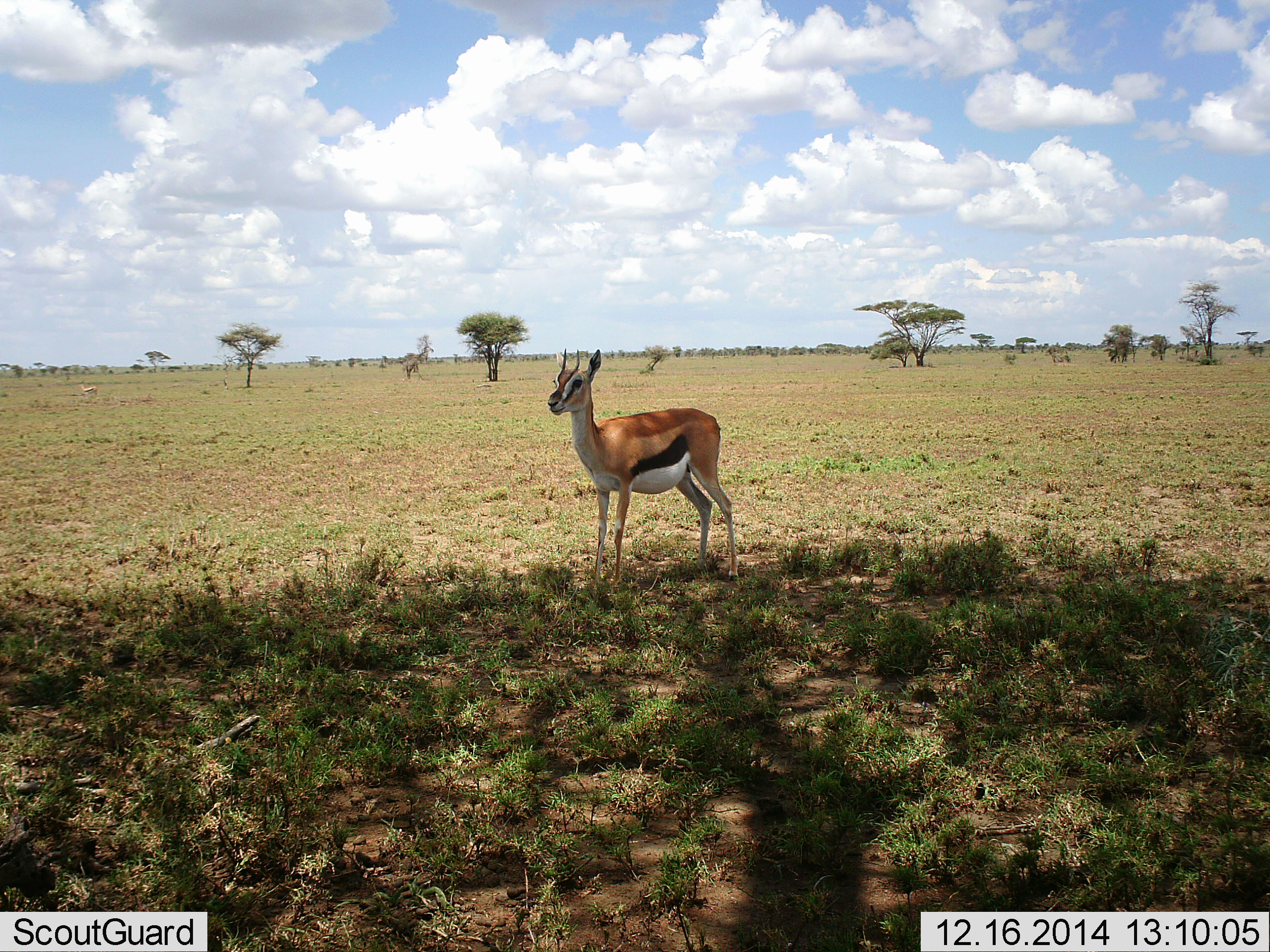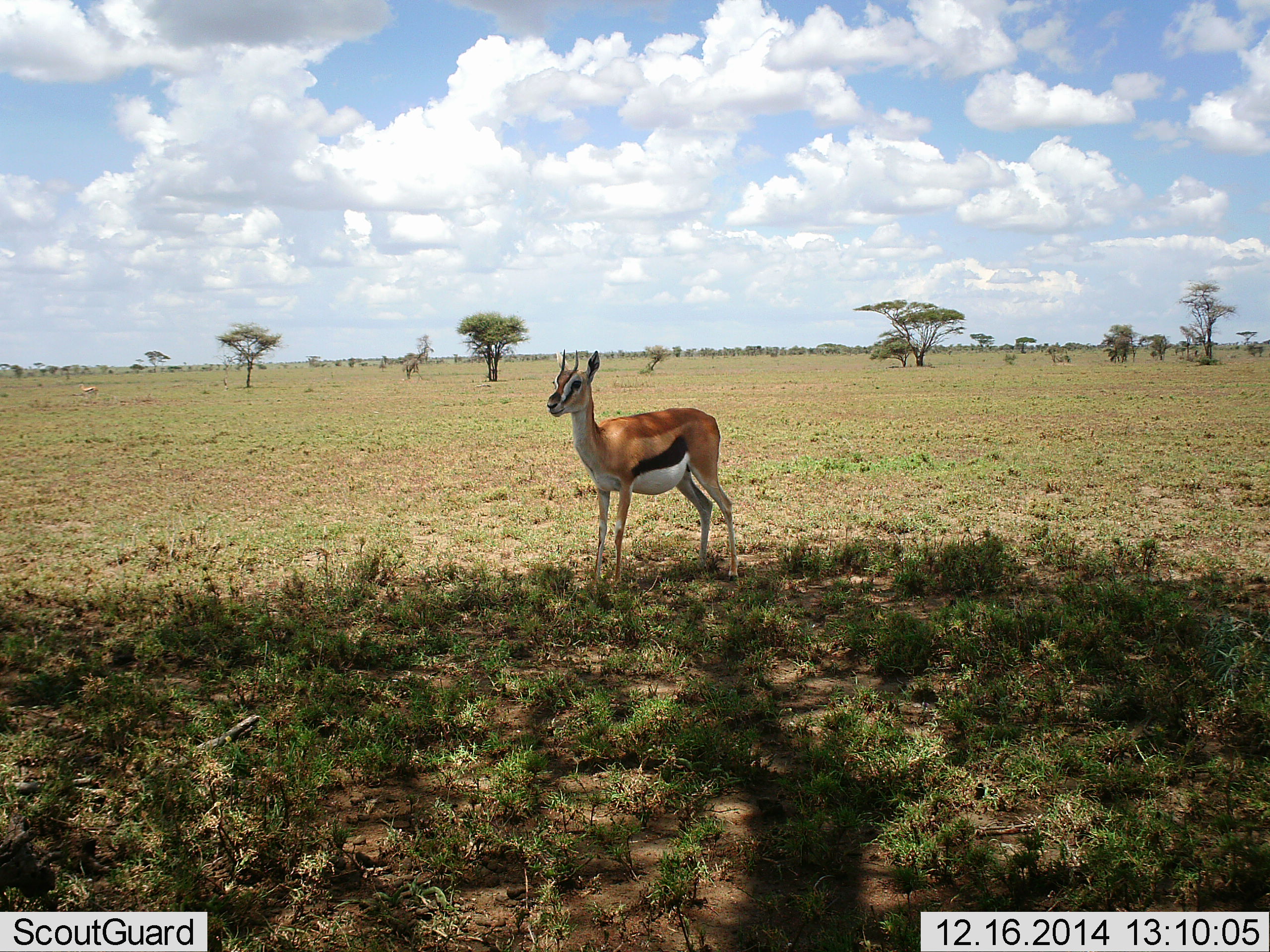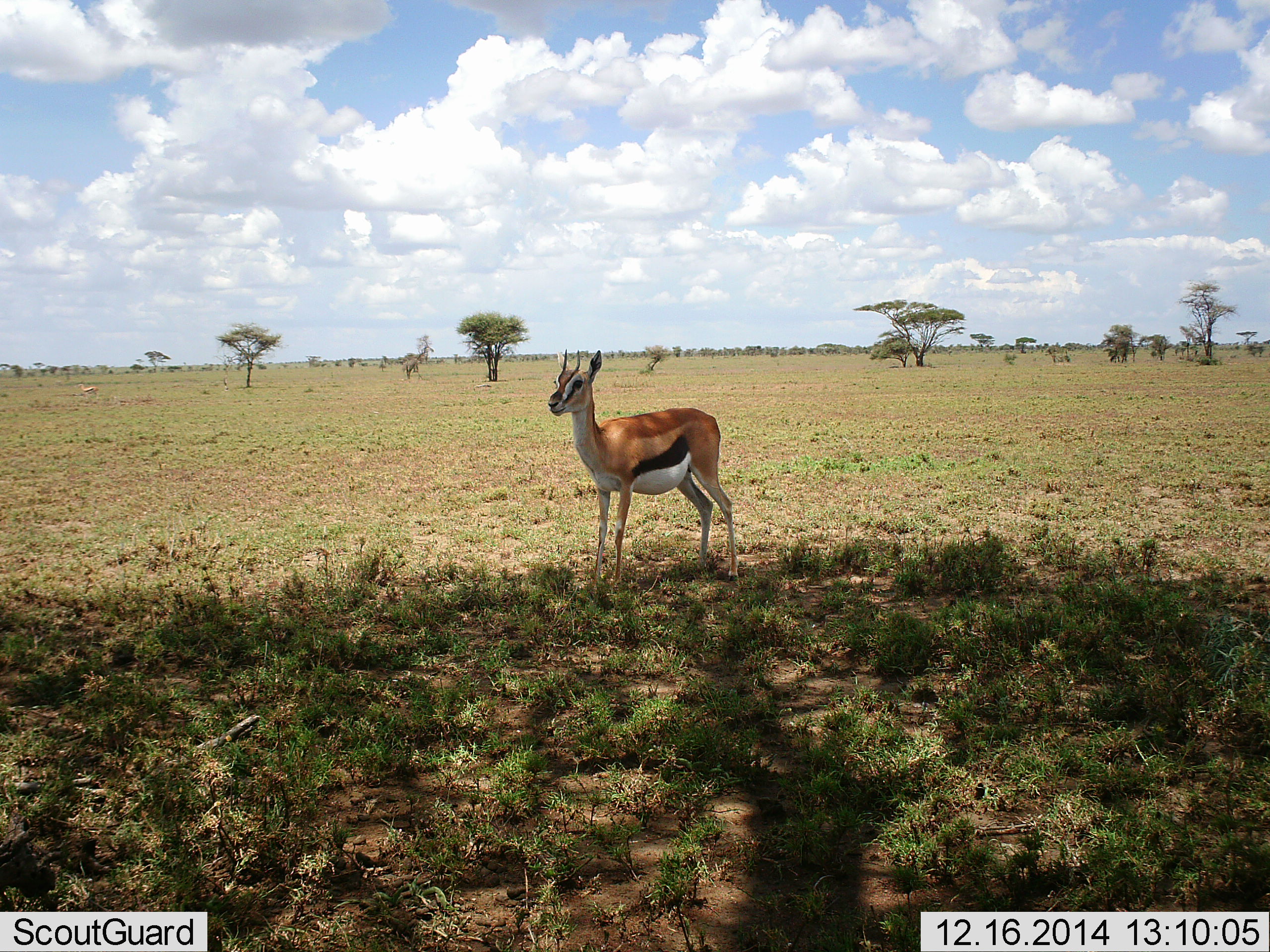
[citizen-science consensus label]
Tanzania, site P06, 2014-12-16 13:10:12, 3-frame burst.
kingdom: Animalia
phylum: Chordata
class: Mammalia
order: Artiodactyla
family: Bovidae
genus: Eudorcas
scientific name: Eudorcas thomsonii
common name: thomson's gazelle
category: gazellethomsons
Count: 1.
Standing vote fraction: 100%.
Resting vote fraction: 0%.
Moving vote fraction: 0%.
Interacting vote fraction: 0%.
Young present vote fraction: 0%.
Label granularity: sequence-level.